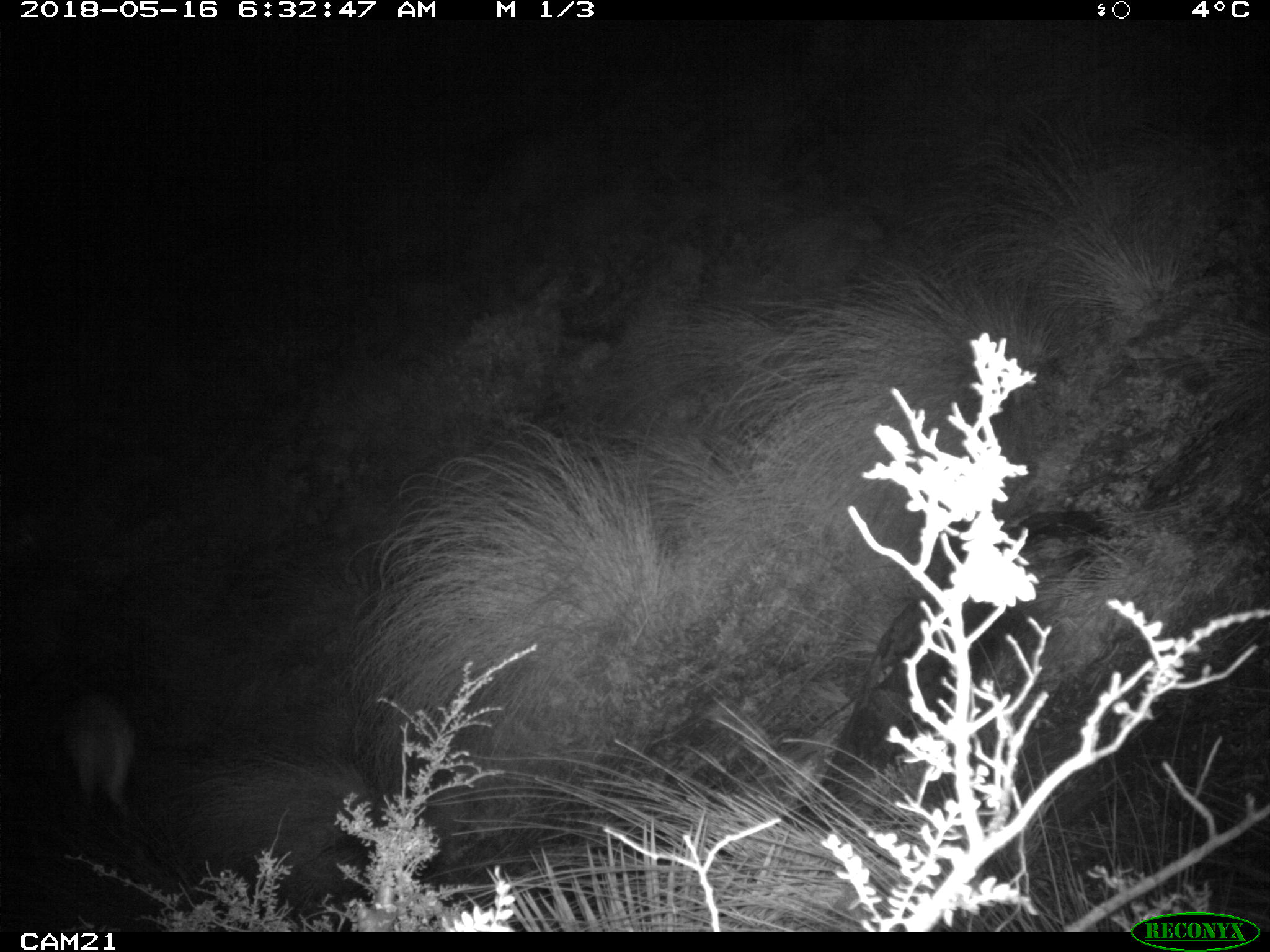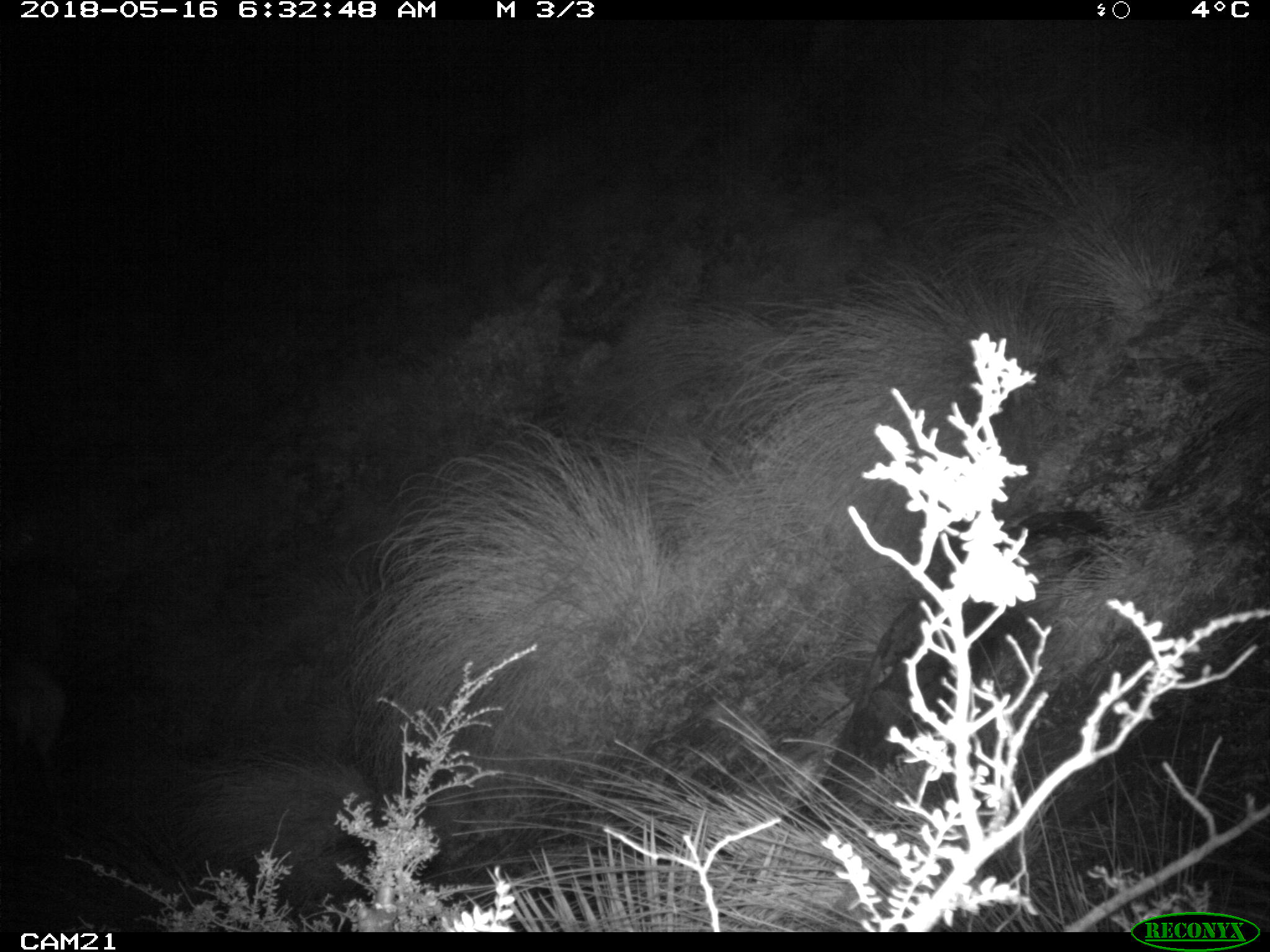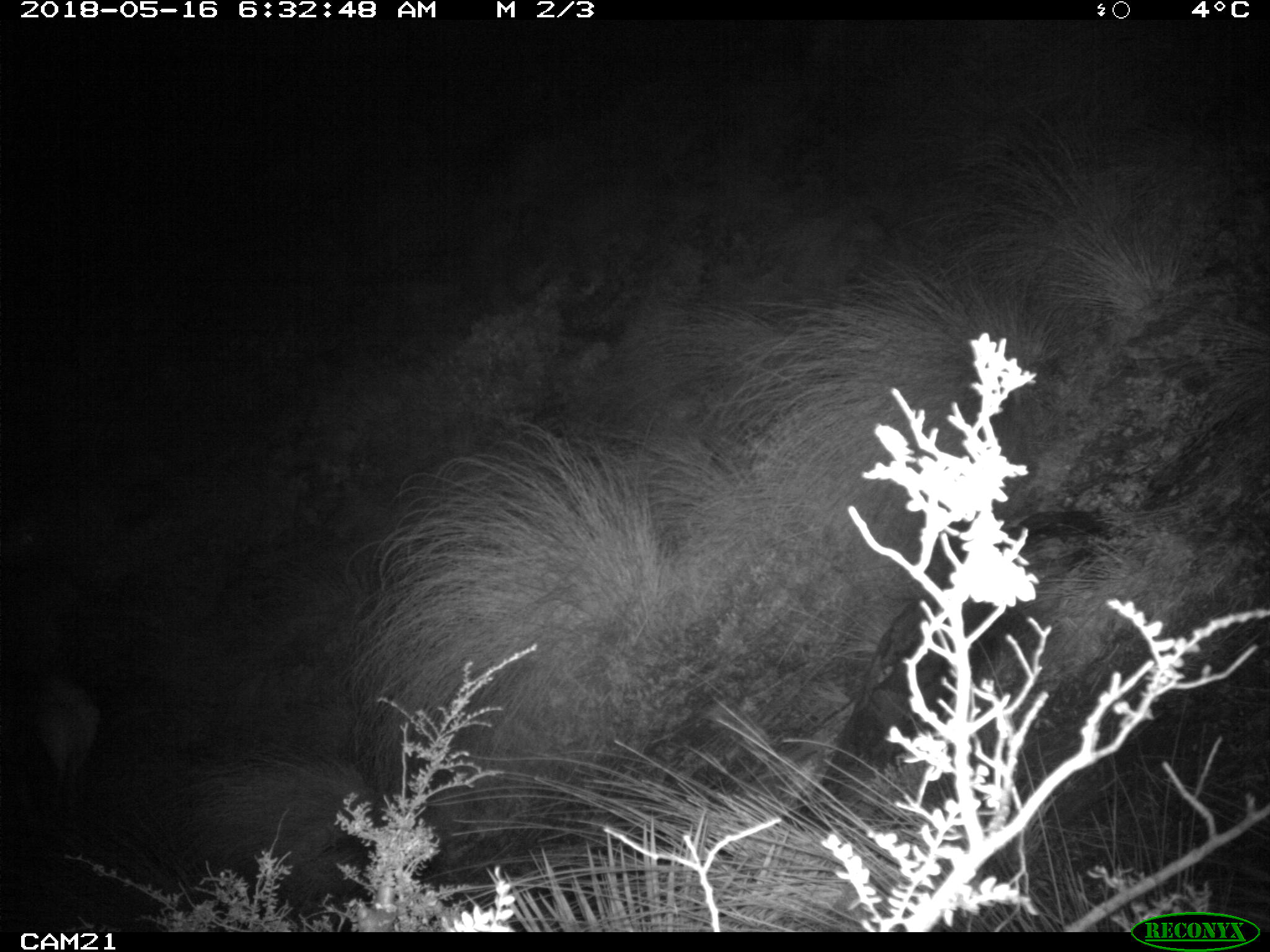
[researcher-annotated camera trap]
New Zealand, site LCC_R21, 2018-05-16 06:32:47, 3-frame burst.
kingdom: Animalia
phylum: Chordata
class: Mammalia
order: Artiodactyla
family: Cervidae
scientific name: Cervidae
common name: deer